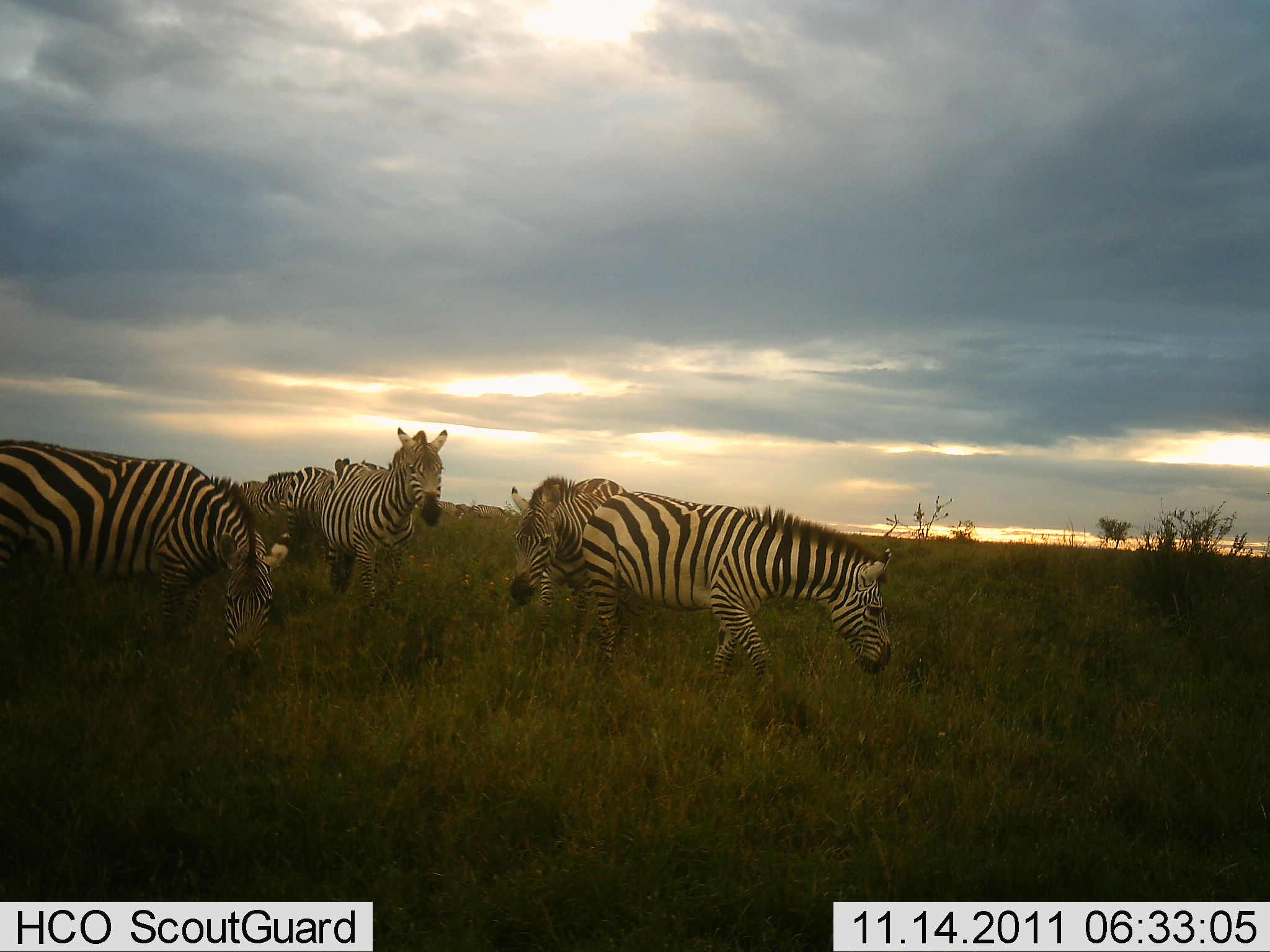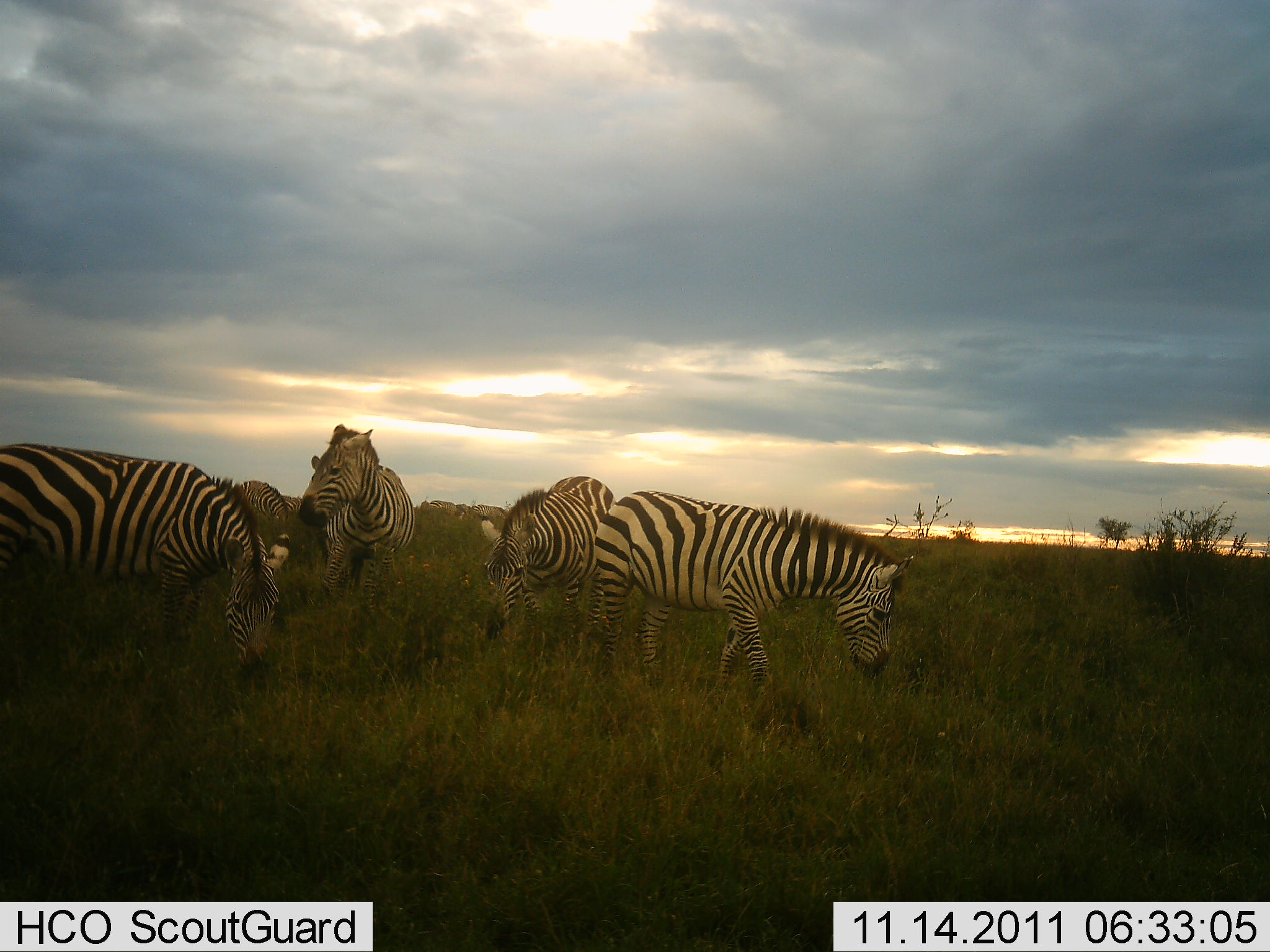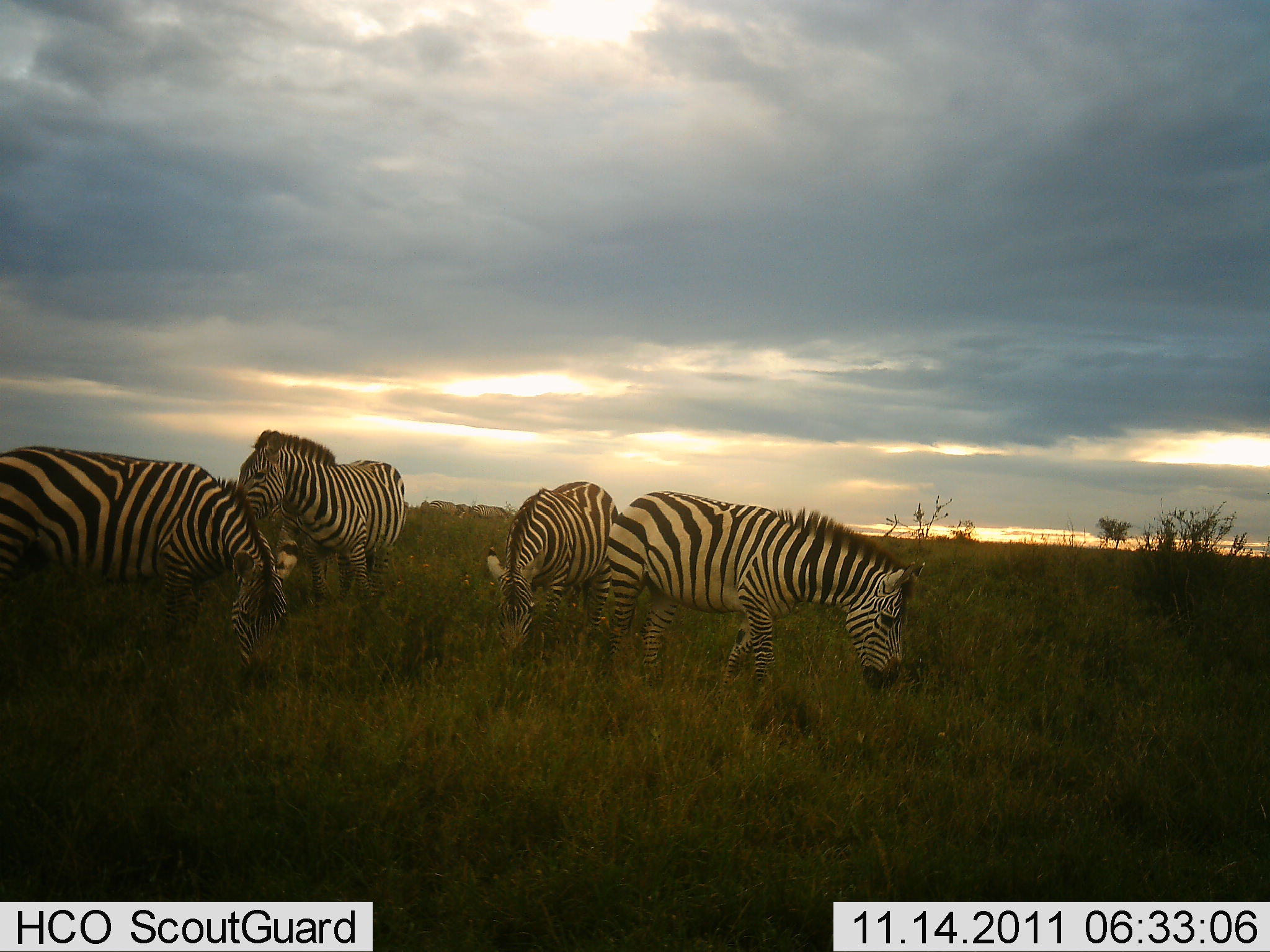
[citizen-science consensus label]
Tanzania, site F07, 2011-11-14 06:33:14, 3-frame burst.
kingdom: Animalia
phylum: Chordata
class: Mammalia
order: Perissodactyla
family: Equidae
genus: Equus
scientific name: Equus quagga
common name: plains zebra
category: zebra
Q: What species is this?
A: Zebra (plains zebra) (Equus quagga).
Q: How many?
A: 6.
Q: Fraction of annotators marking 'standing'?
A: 45%.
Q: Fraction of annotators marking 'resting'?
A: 0%.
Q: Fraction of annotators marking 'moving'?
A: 27%.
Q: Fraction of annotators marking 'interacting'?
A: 0%.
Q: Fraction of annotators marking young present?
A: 0%.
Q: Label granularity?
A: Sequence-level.